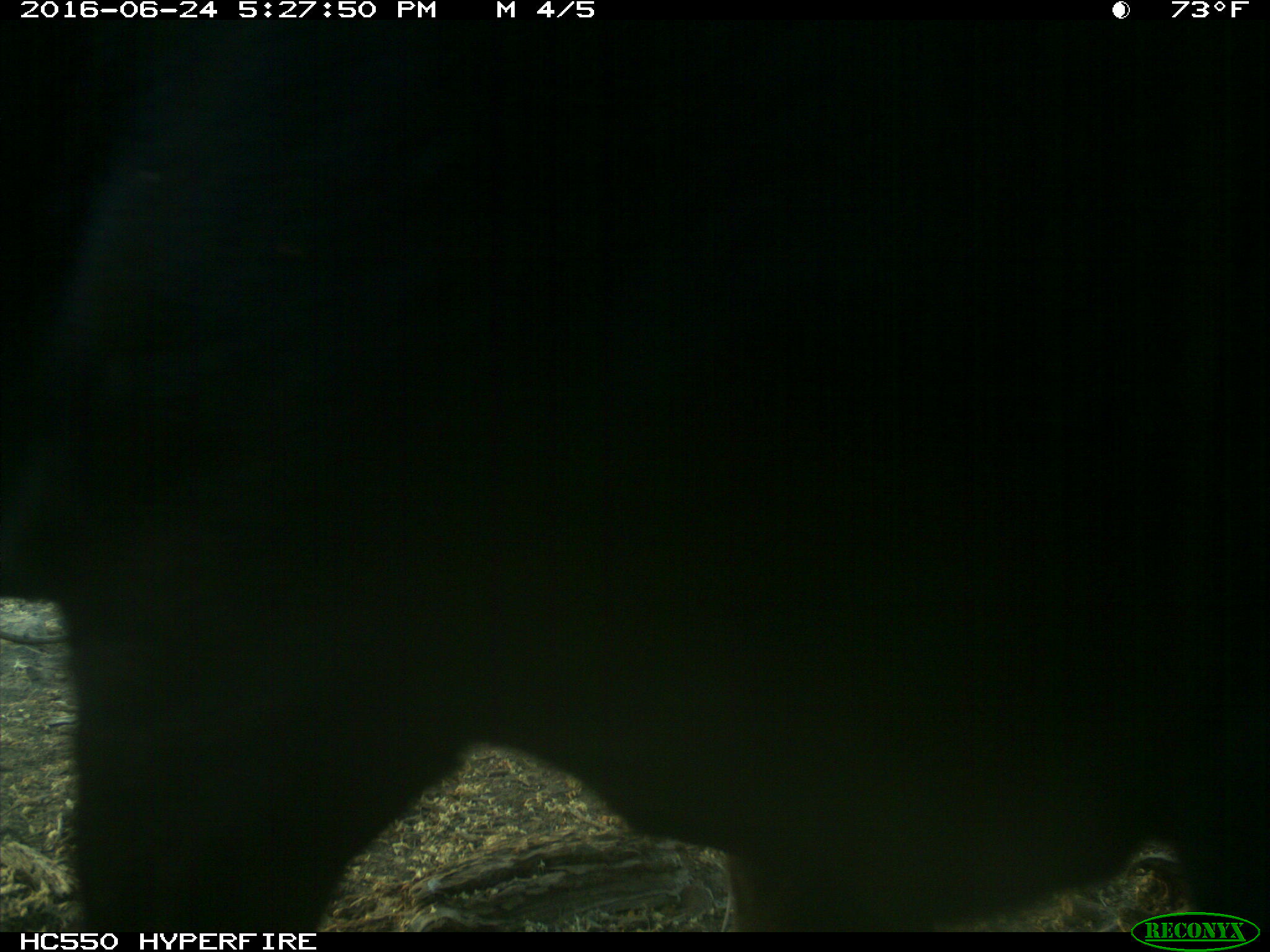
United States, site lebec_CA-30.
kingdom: Animalia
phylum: Chordata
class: Mammalia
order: Artiodactyla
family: Bovidae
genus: Bos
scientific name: Bos taurus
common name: domestic cow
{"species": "Bos taurus (domestic cow)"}